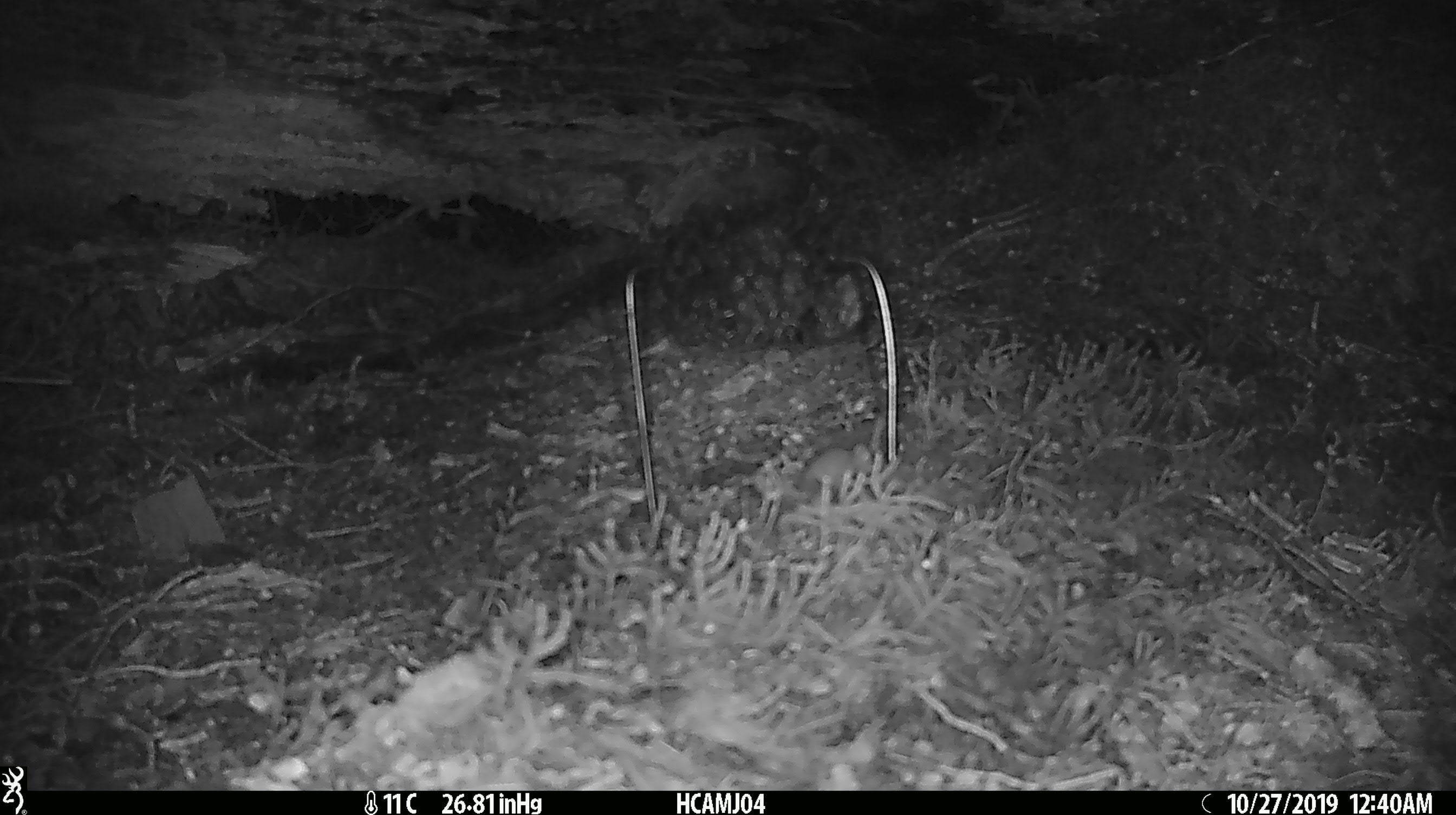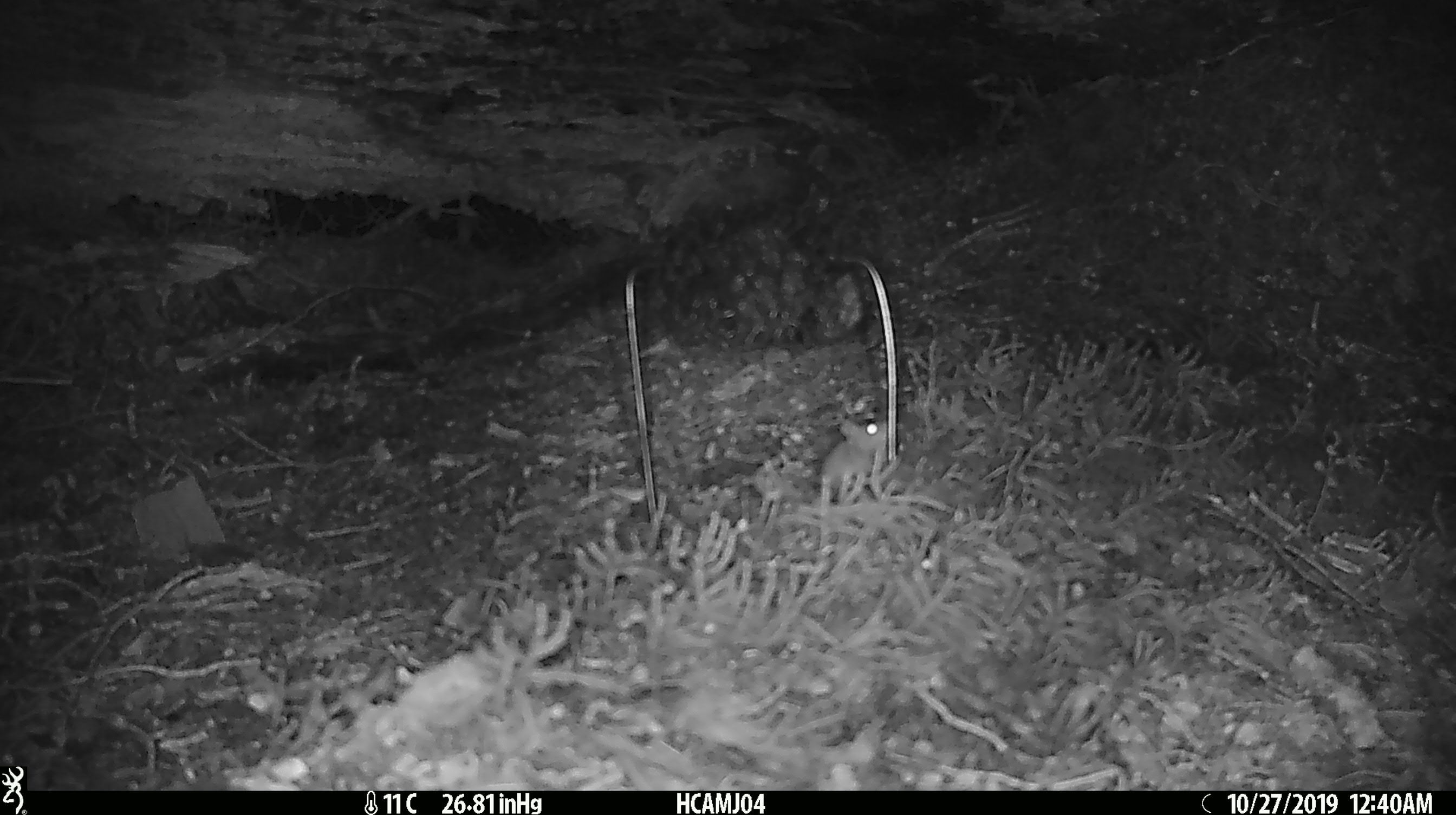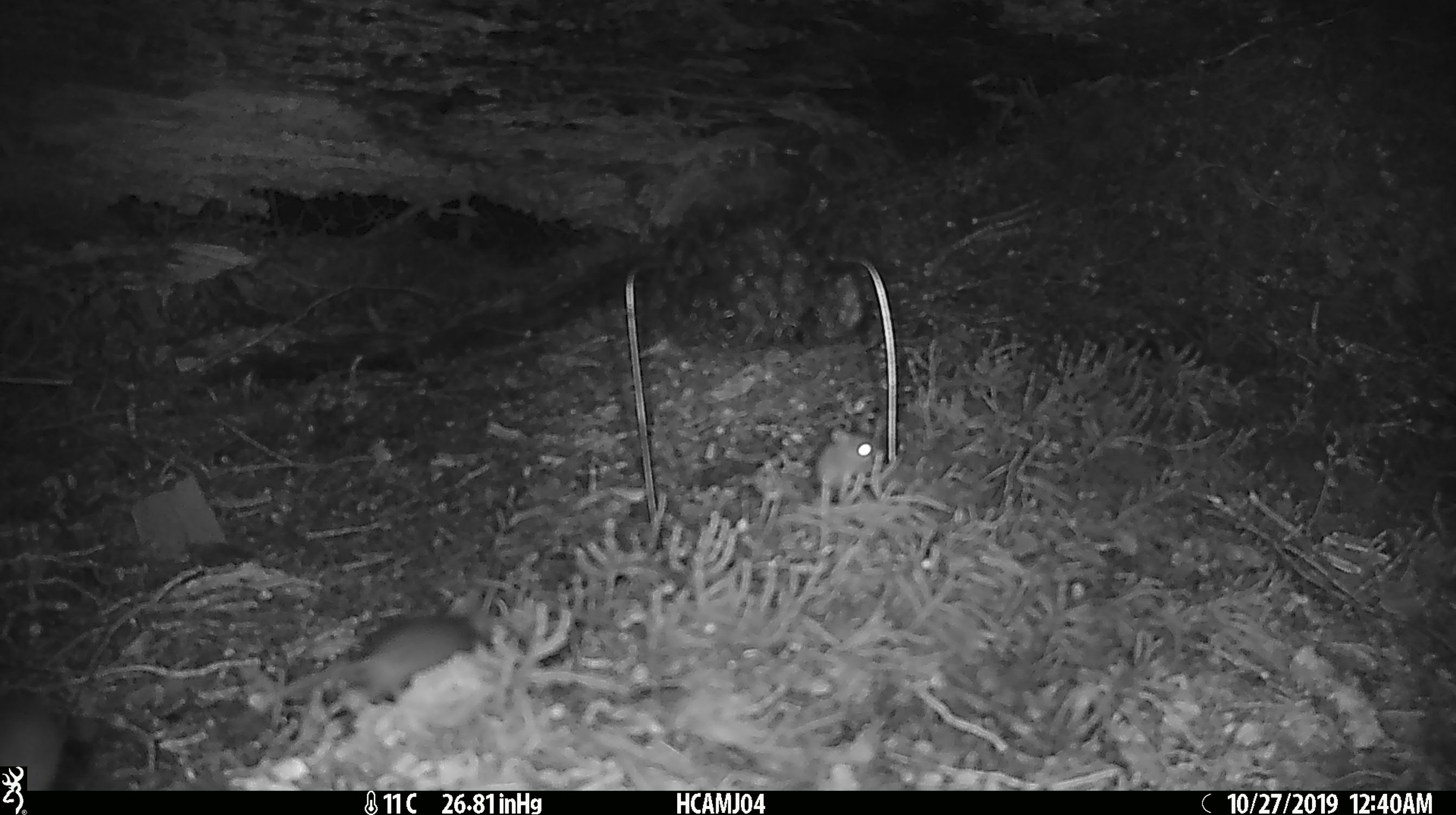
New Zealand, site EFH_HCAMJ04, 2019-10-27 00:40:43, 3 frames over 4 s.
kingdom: Animalia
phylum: Chordata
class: Mammalia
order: Rodentia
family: Muridae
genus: Mus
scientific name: Mus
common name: mouse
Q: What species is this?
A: Mouse (Mus).